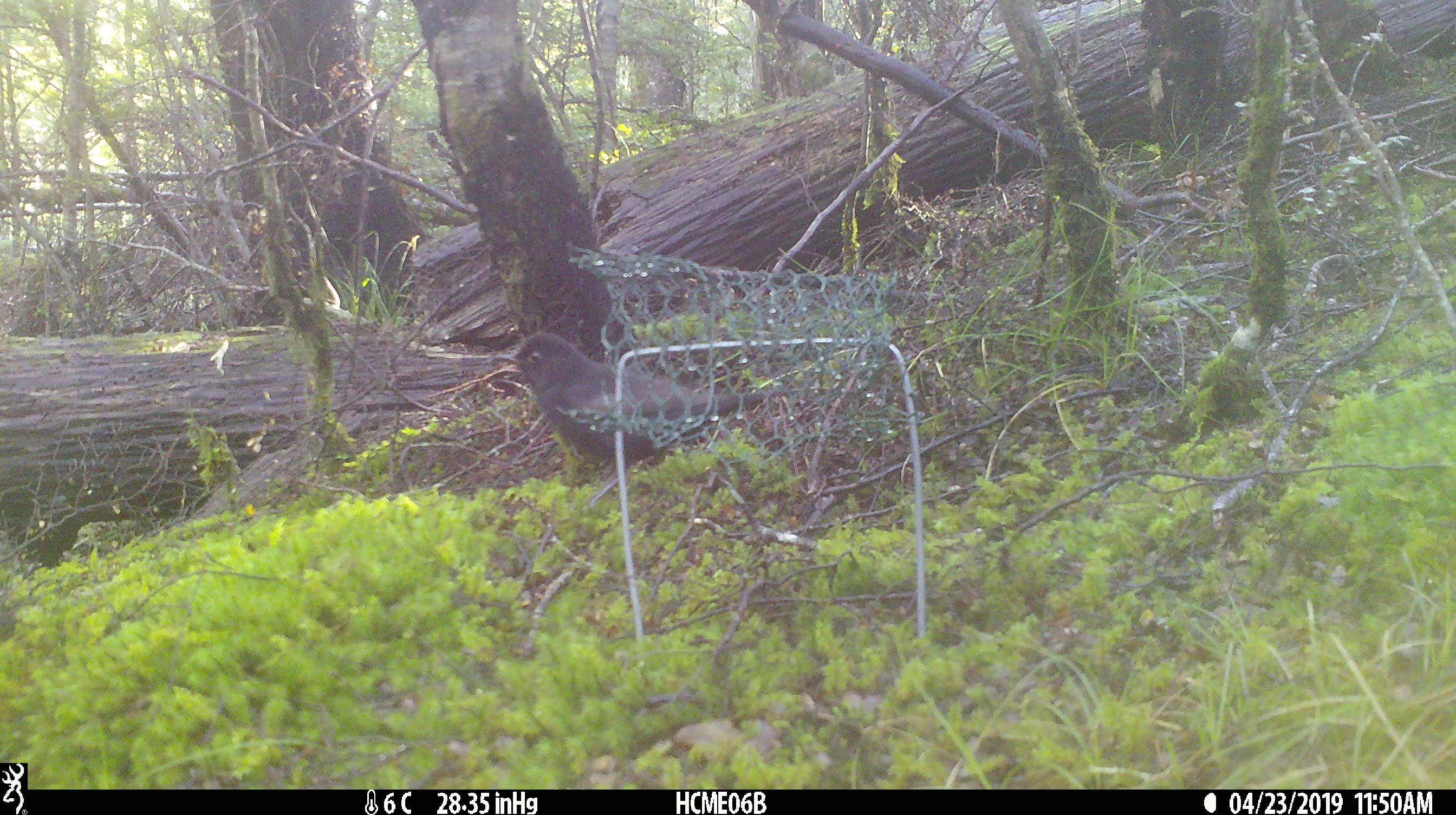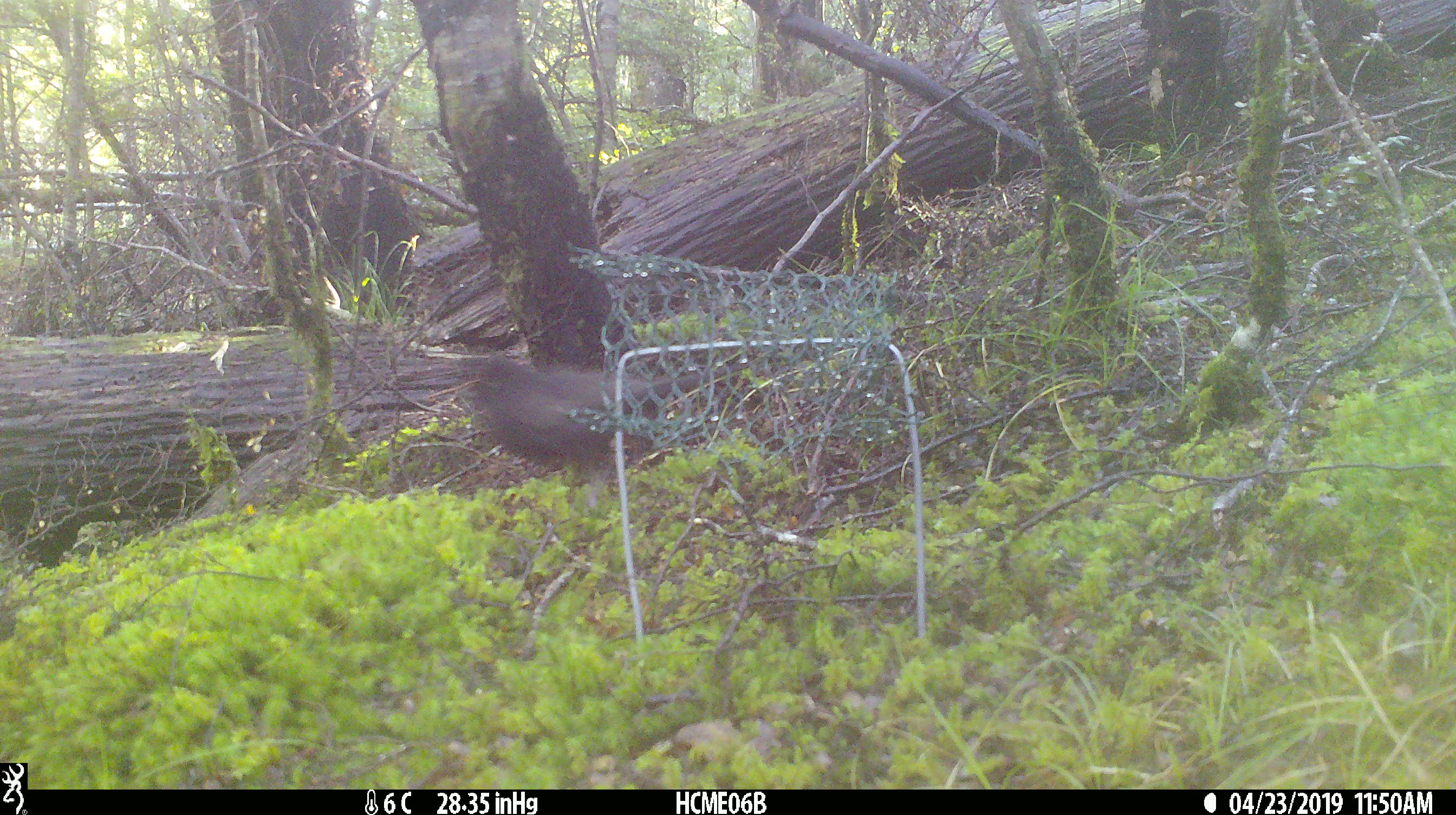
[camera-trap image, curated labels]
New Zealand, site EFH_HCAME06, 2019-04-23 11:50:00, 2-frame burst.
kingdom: Animalia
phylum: Chordata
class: Aves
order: Passeriformes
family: Turdidae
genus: Turdus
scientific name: Turdus merula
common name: eurasian blackbird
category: blackbird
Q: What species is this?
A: Blackbird (eurasian blackbird) (Turdus merula).